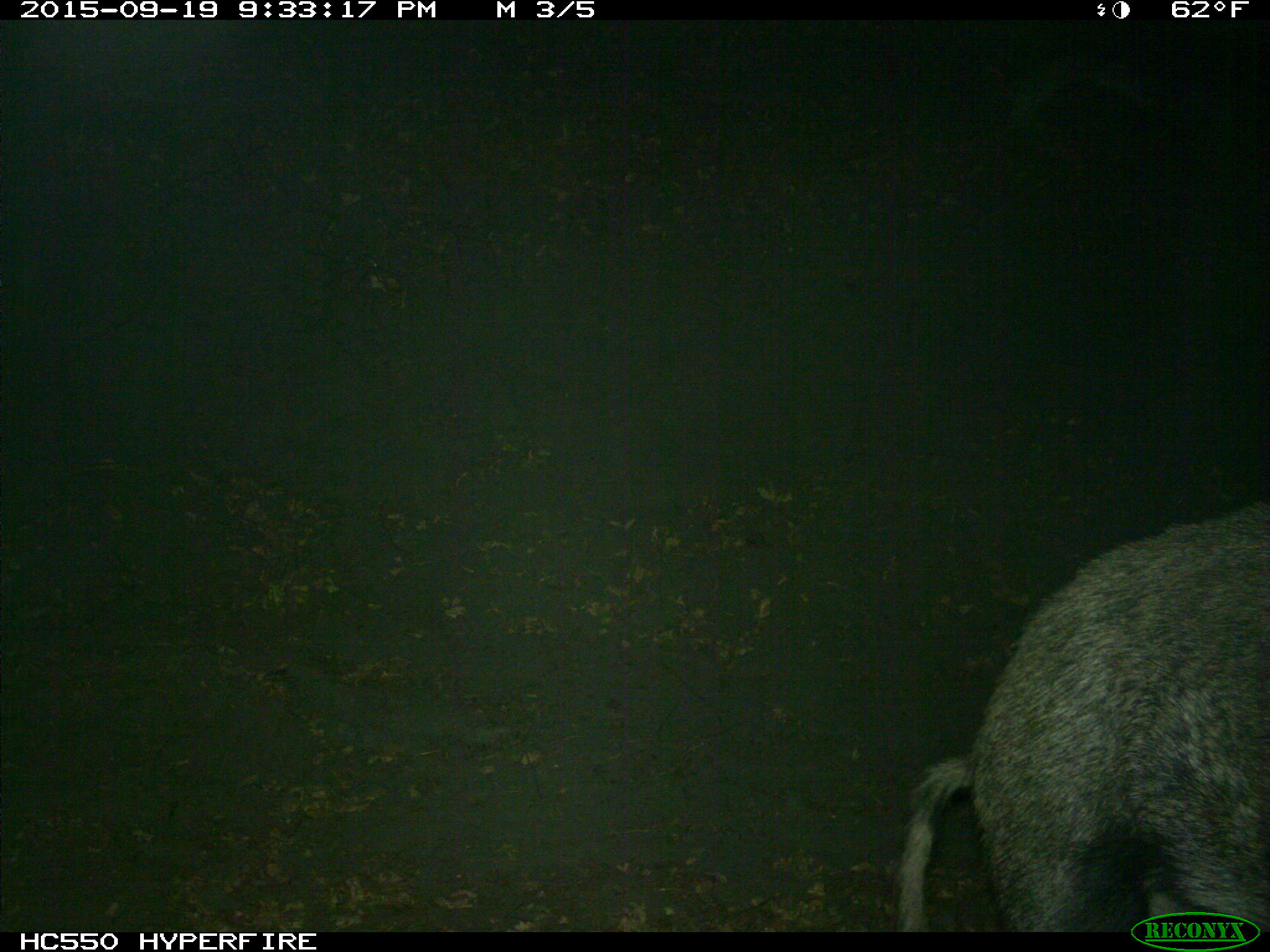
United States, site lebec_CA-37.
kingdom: Animalia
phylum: Chordata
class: Mammalia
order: Artiodactyla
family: Suidae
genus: Sus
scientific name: Sus scrofa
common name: wild boar